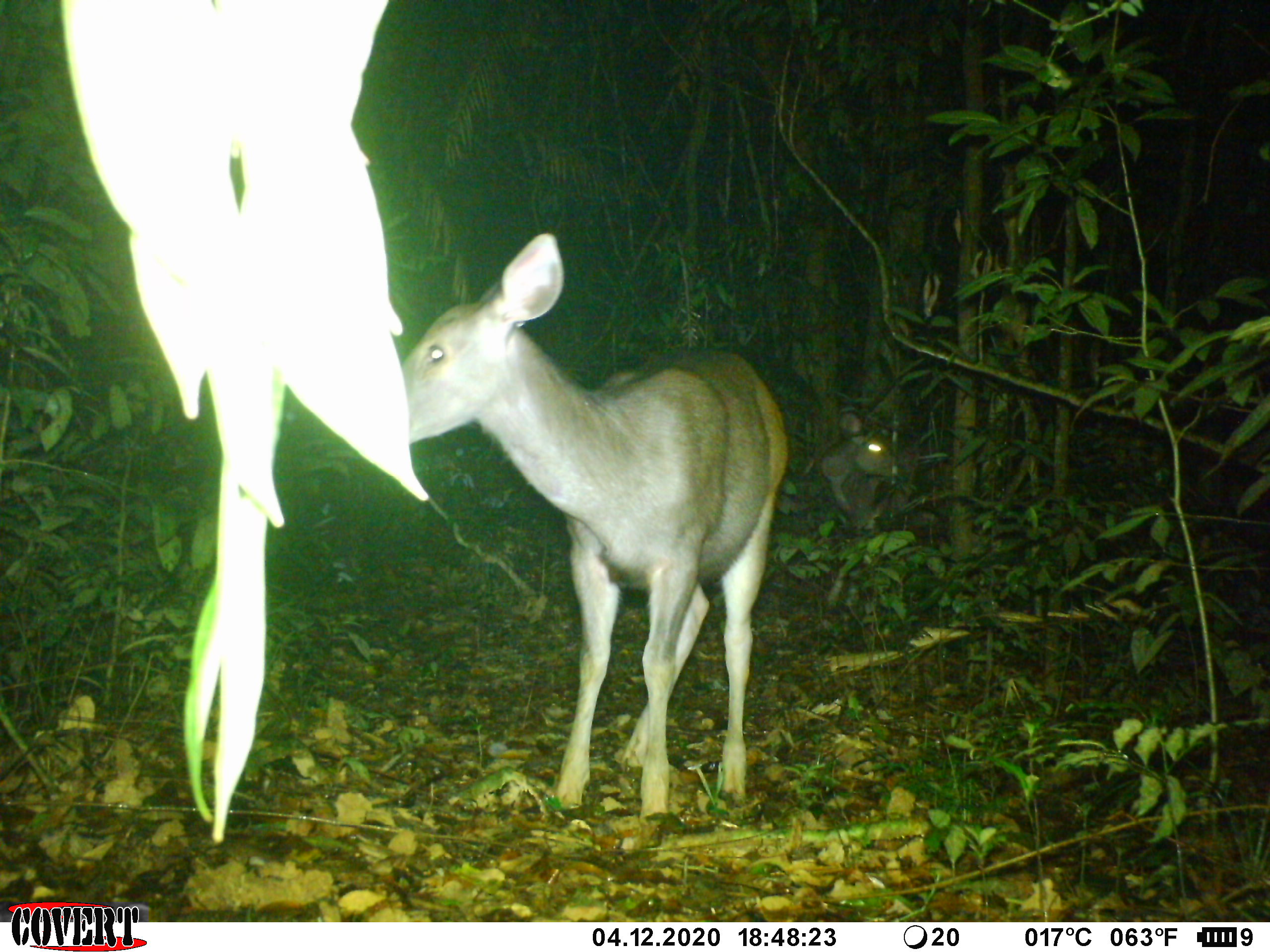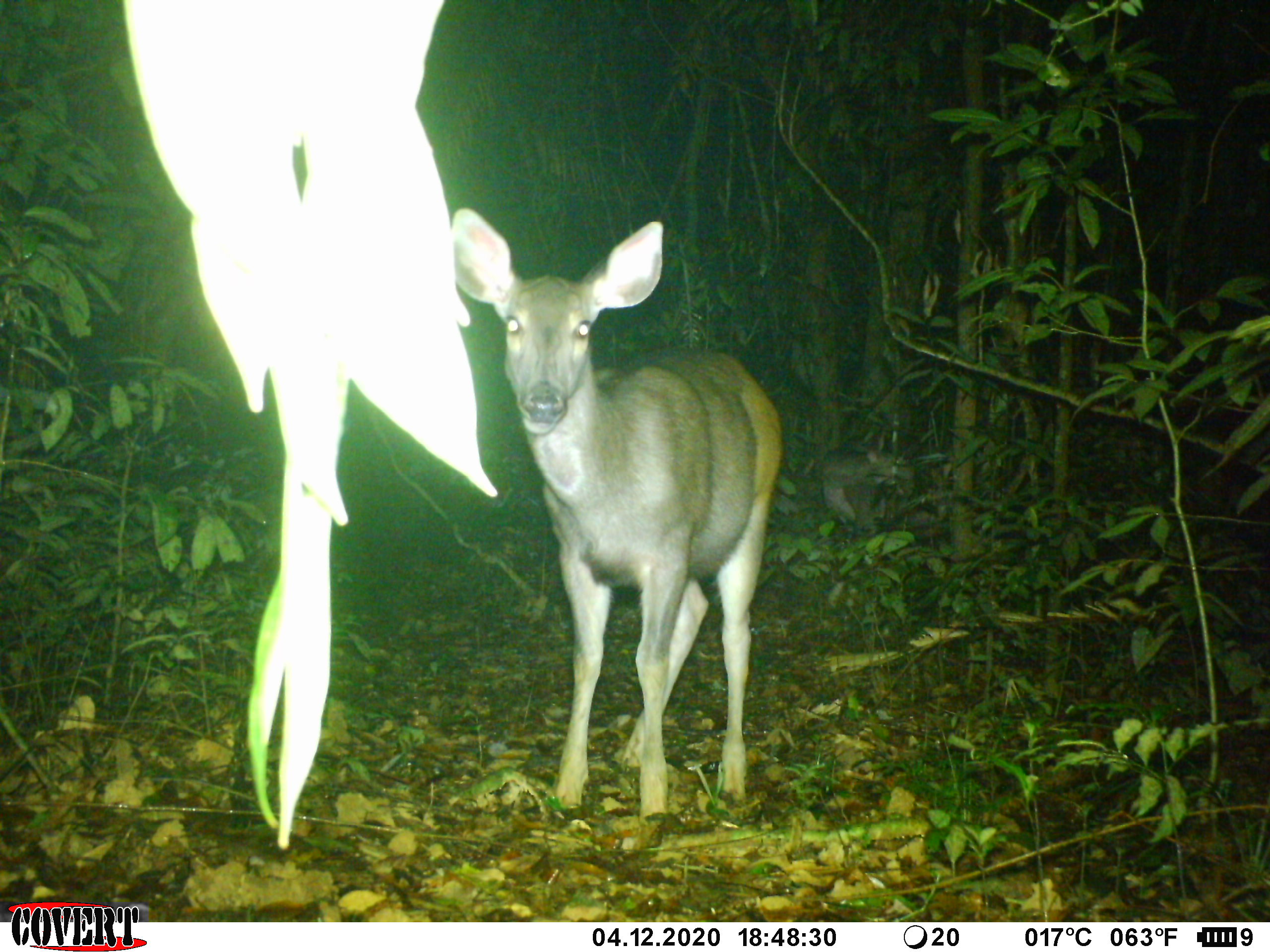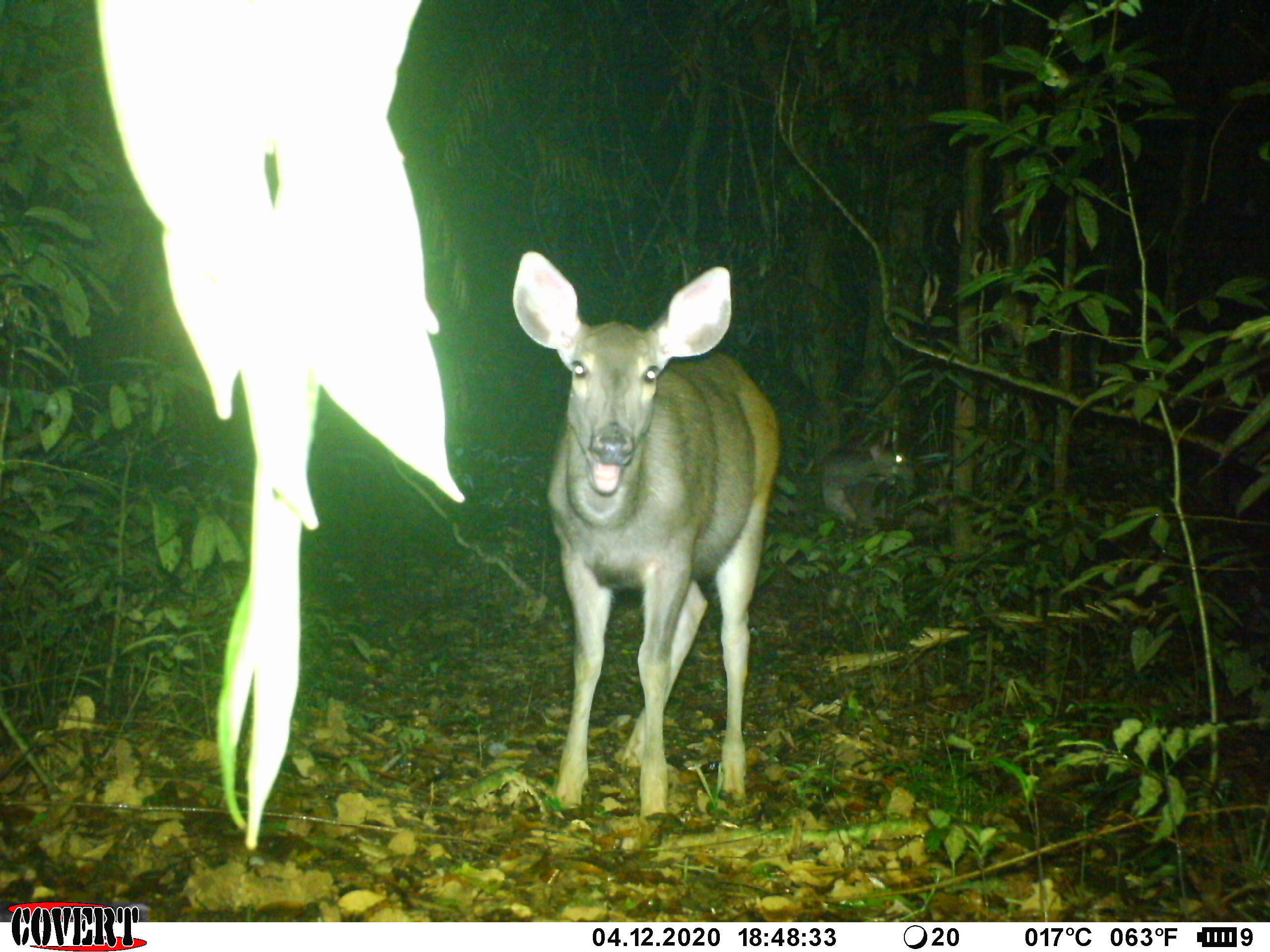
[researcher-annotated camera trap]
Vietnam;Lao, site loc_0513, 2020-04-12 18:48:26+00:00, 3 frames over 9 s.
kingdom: Animalia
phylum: Chordata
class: Mammalia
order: Artiodactyla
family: Cervidae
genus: Rusa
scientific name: Rusa unicolor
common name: sambar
Sambar (Rusa unicolor). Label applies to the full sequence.